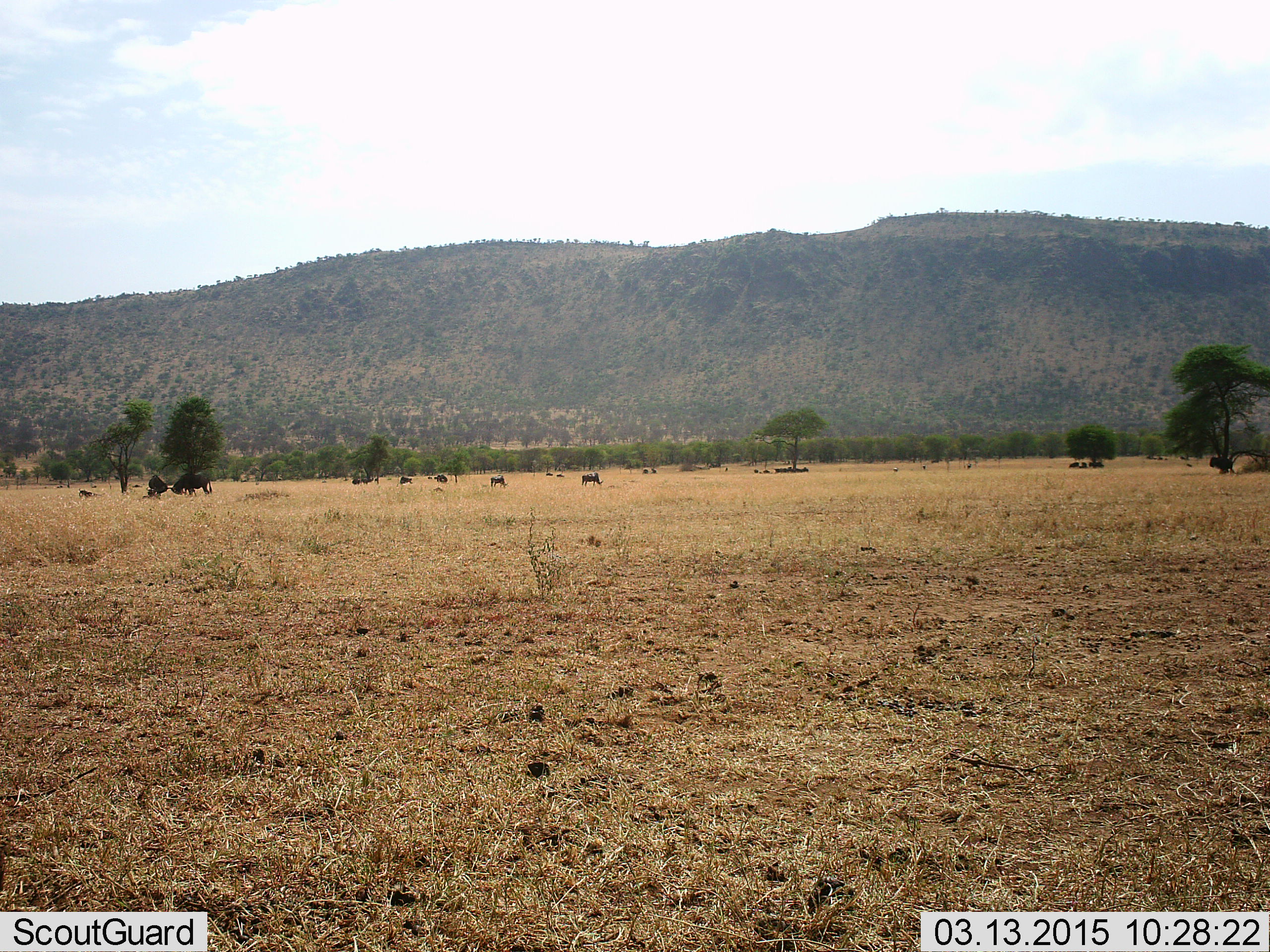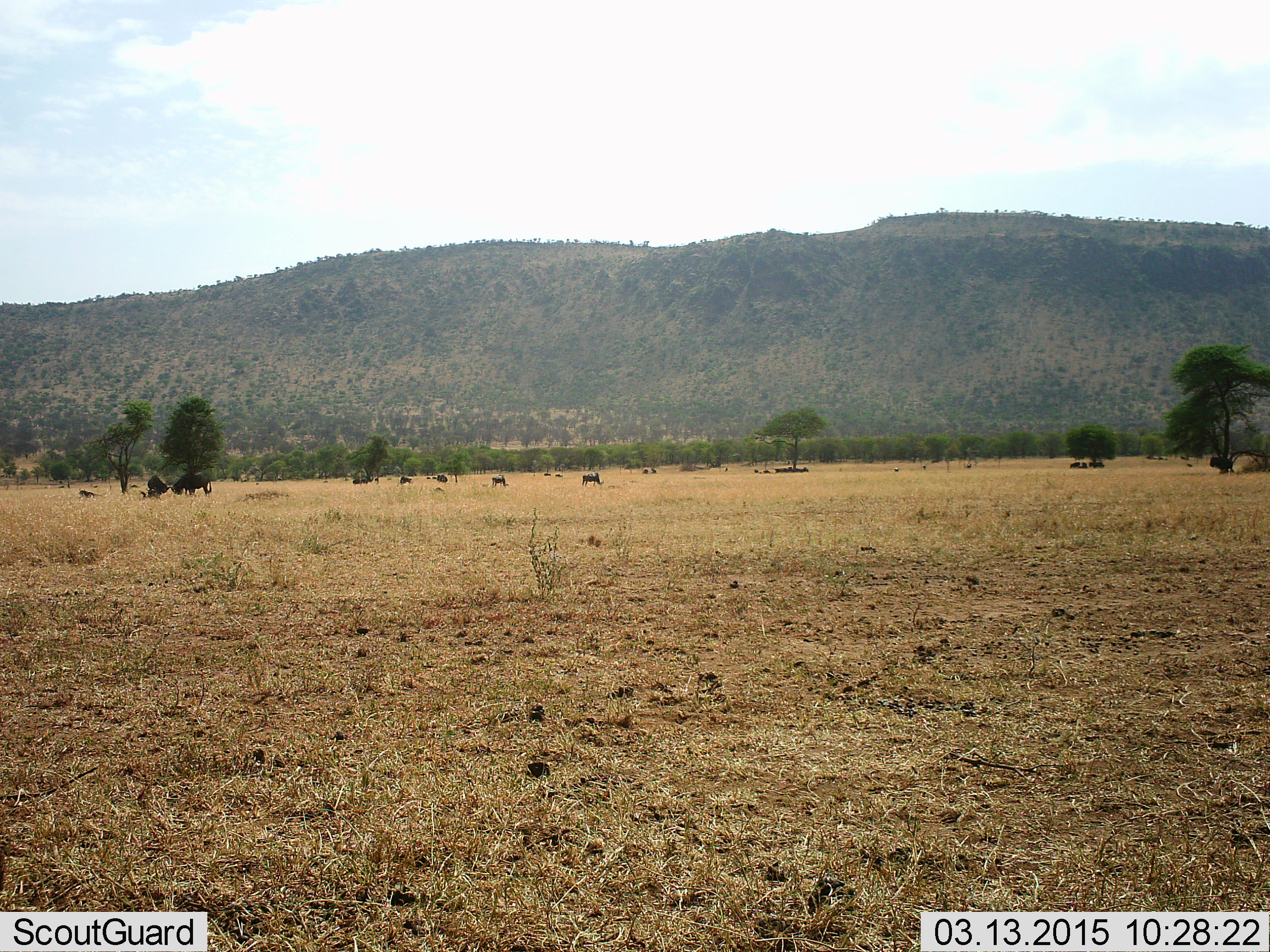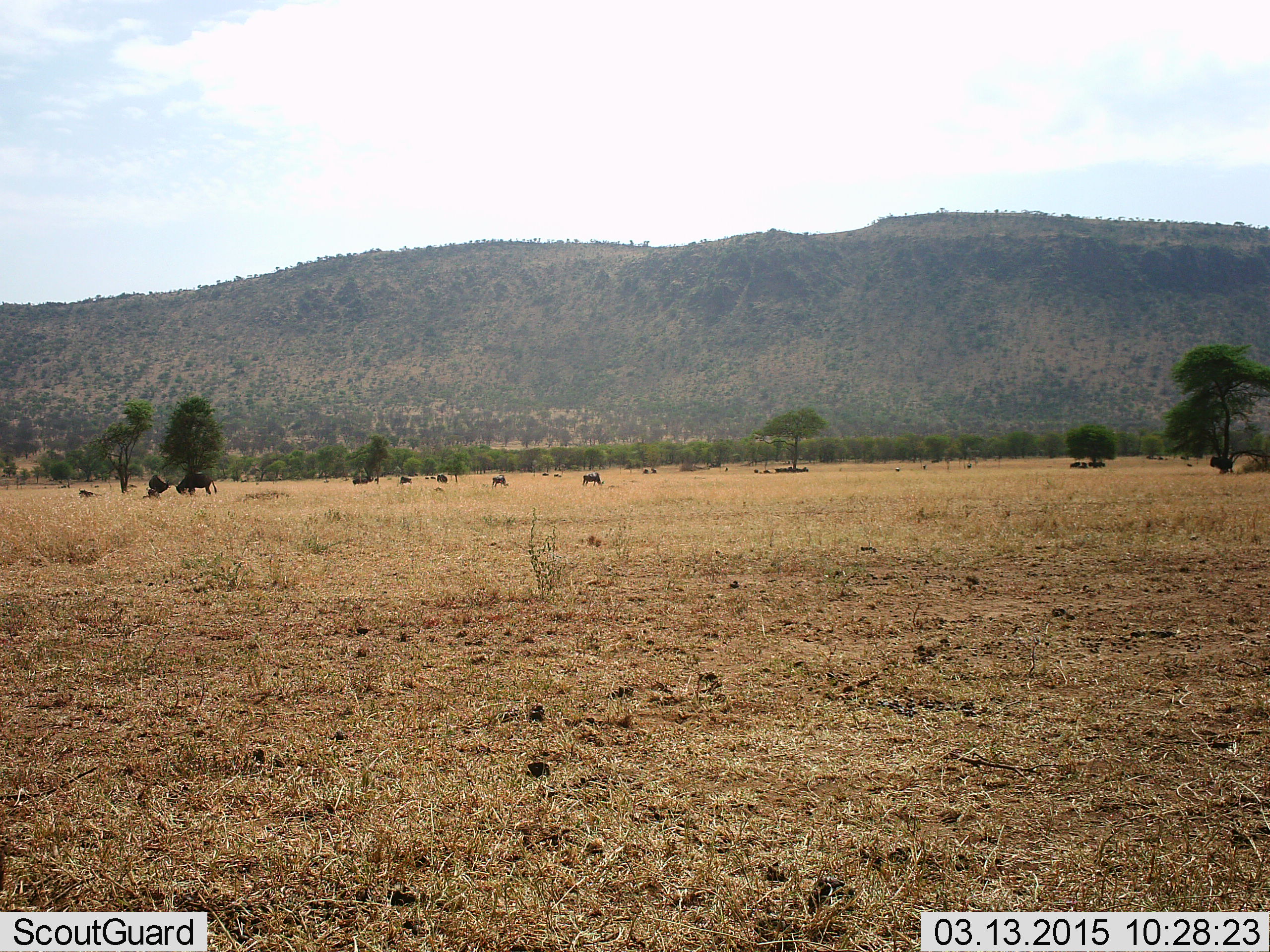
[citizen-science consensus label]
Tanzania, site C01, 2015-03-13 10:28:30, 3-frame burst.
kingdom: Animalia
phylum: Chordata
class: Mammalia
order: Artiodactyla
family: Bovidae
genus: Connochaetes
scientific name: Connochaetes taurinus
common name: blue wildebeest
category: wildebeest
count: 7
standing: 29%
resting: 0%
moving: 0%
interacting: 0%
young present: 0%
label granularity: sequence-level